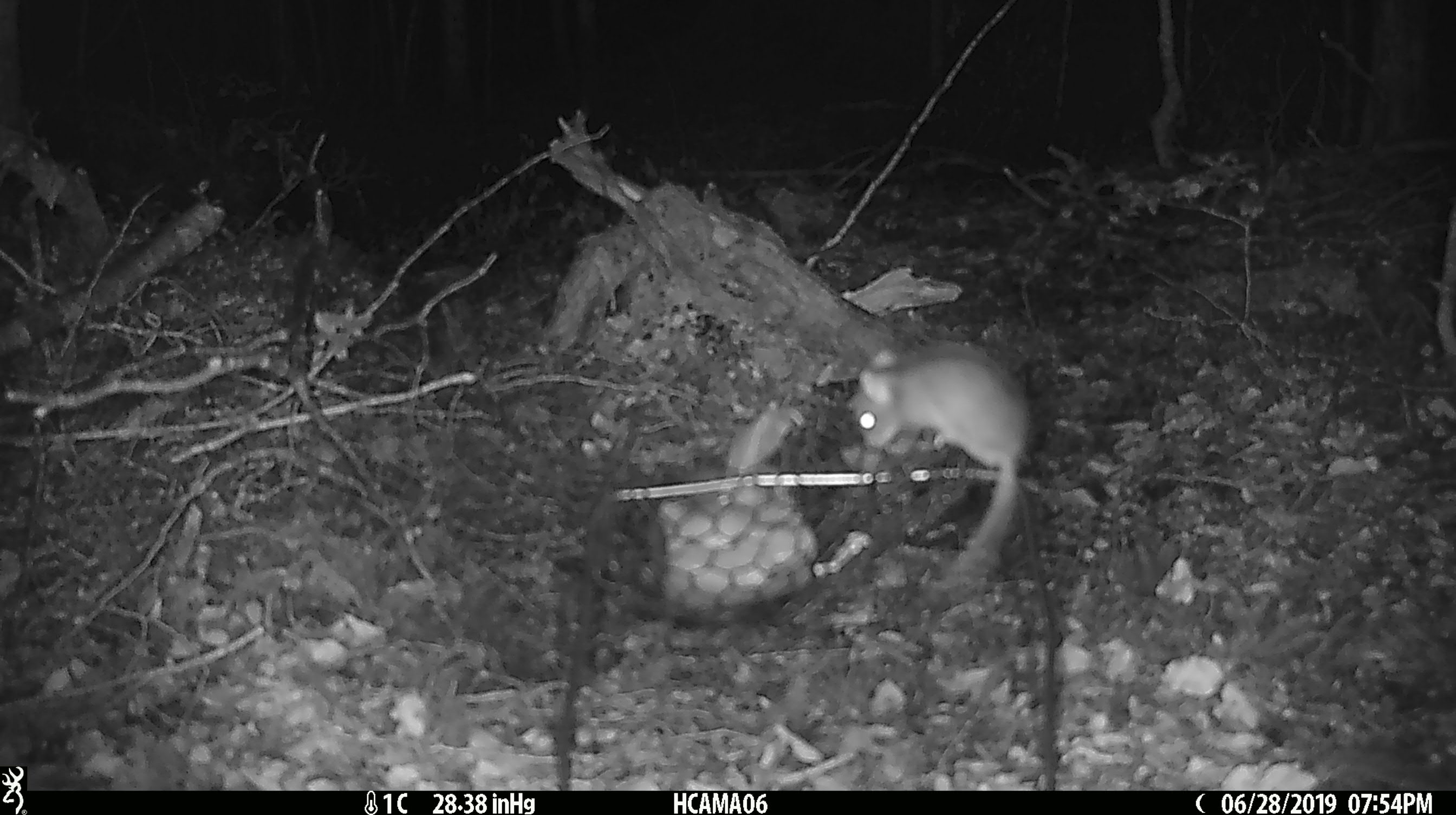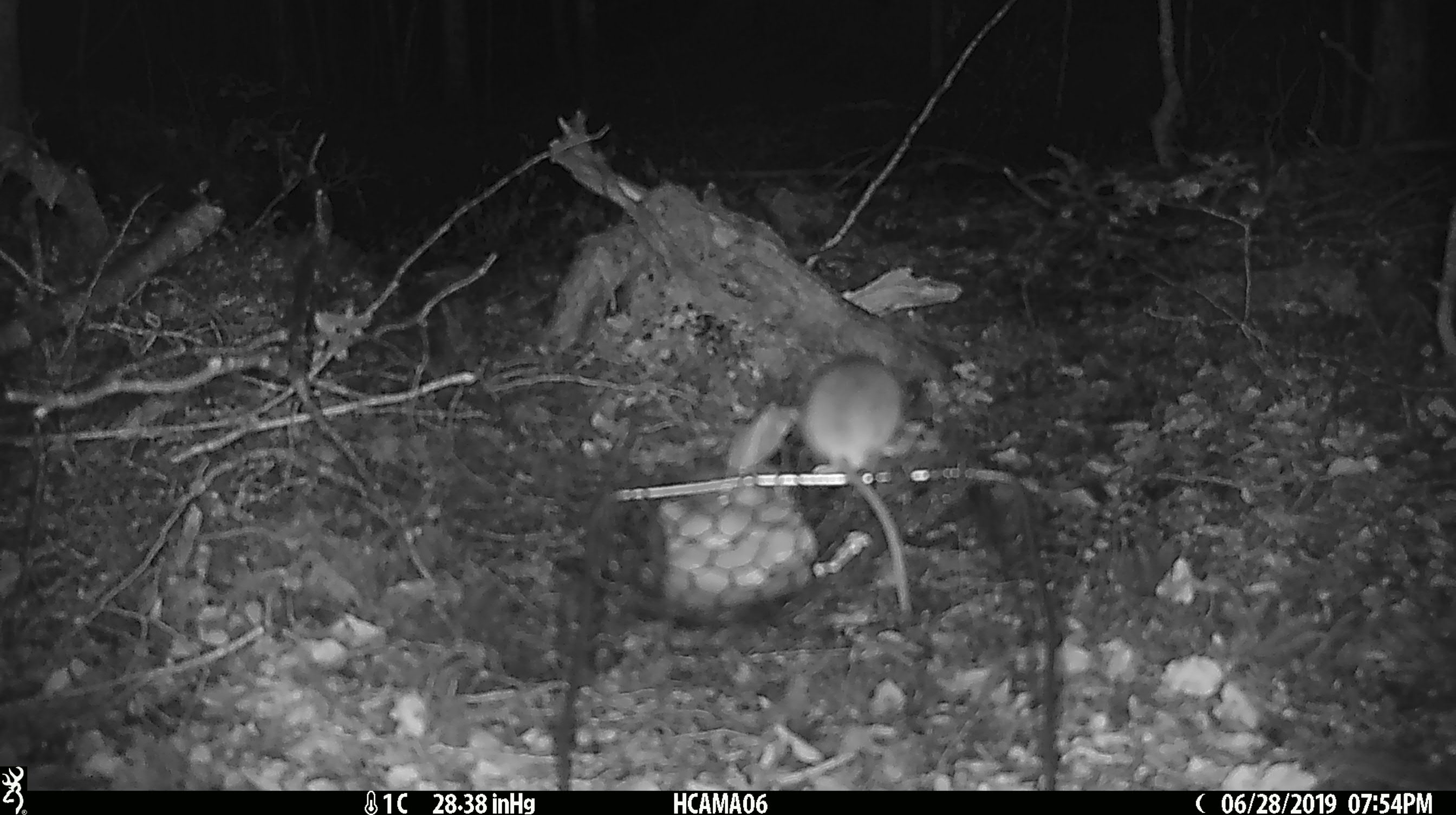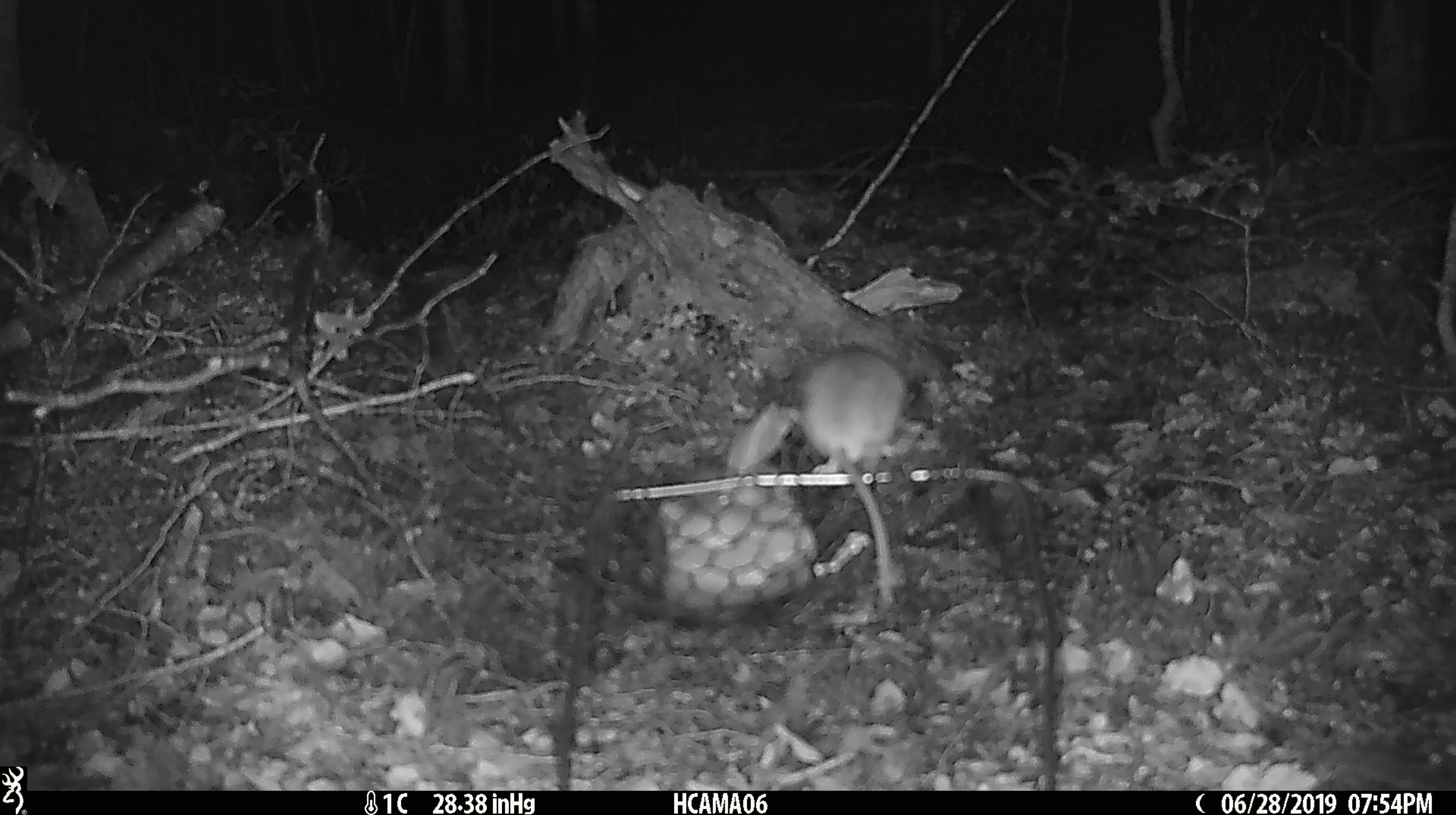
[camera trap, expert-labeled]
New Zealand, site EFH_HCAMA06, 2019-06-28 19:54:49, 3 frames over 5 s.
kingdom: Animalia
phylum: Chordata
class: Mammalia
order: Rodentia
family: Muridae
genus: Mus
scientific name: Mus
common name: mouse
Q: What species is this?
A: Mouse (Mus).